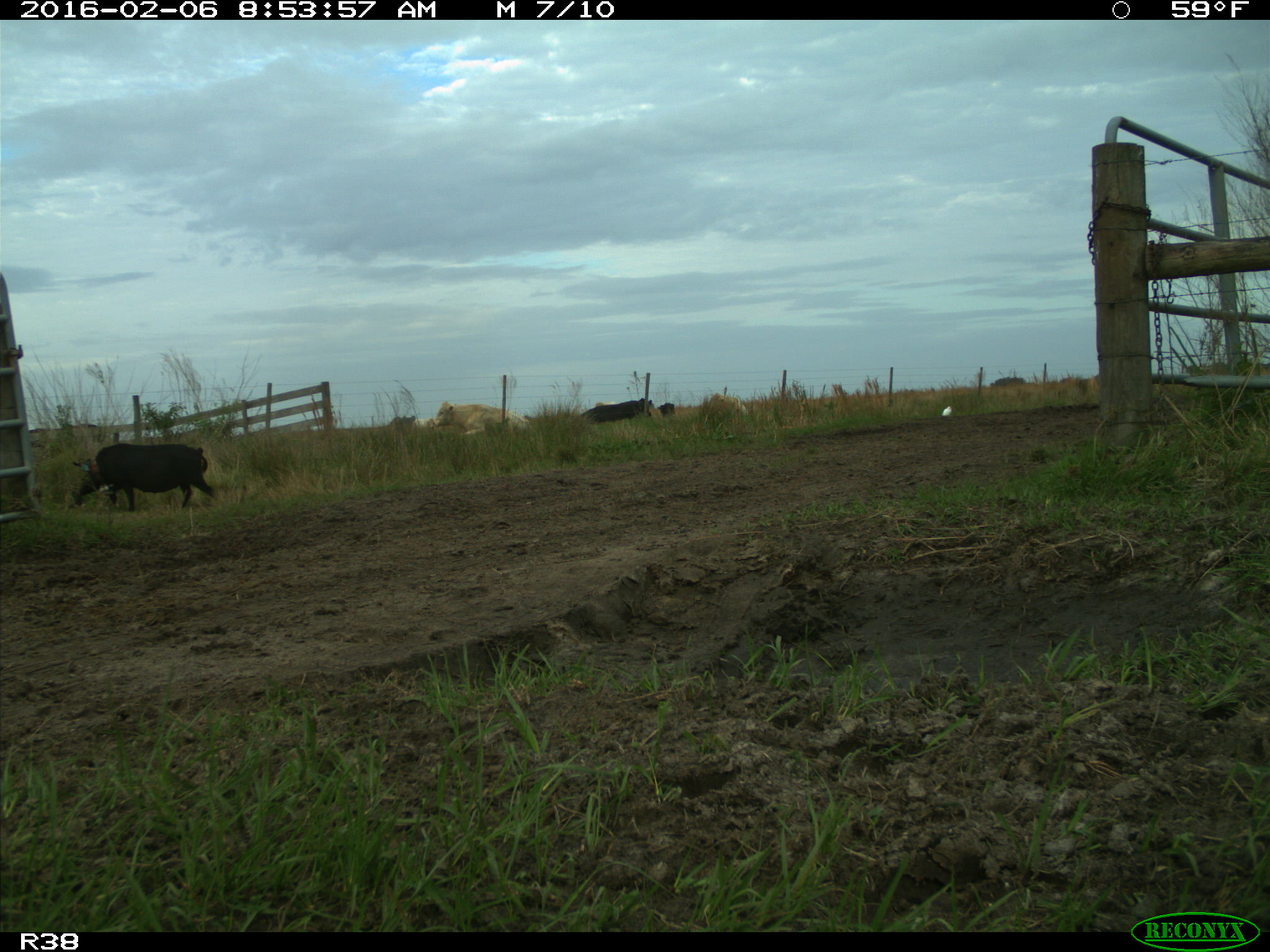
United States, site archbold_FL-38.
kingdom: Animalia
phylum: Chordata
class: Mammalia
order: Artiodactyla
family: Suidae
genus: Sus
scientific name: Sus scrofa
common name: wild boar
Sus scrofa (wild boar).